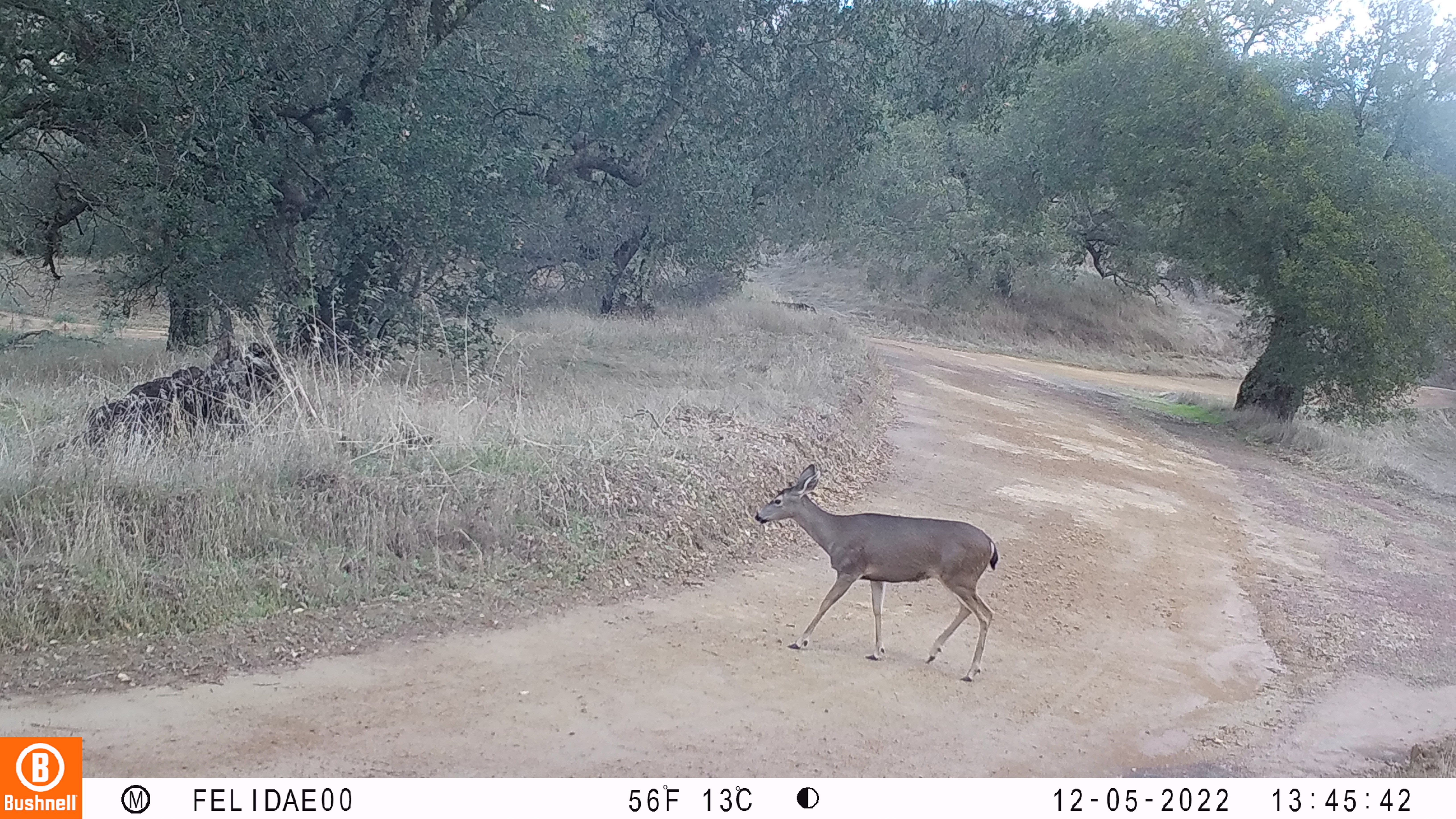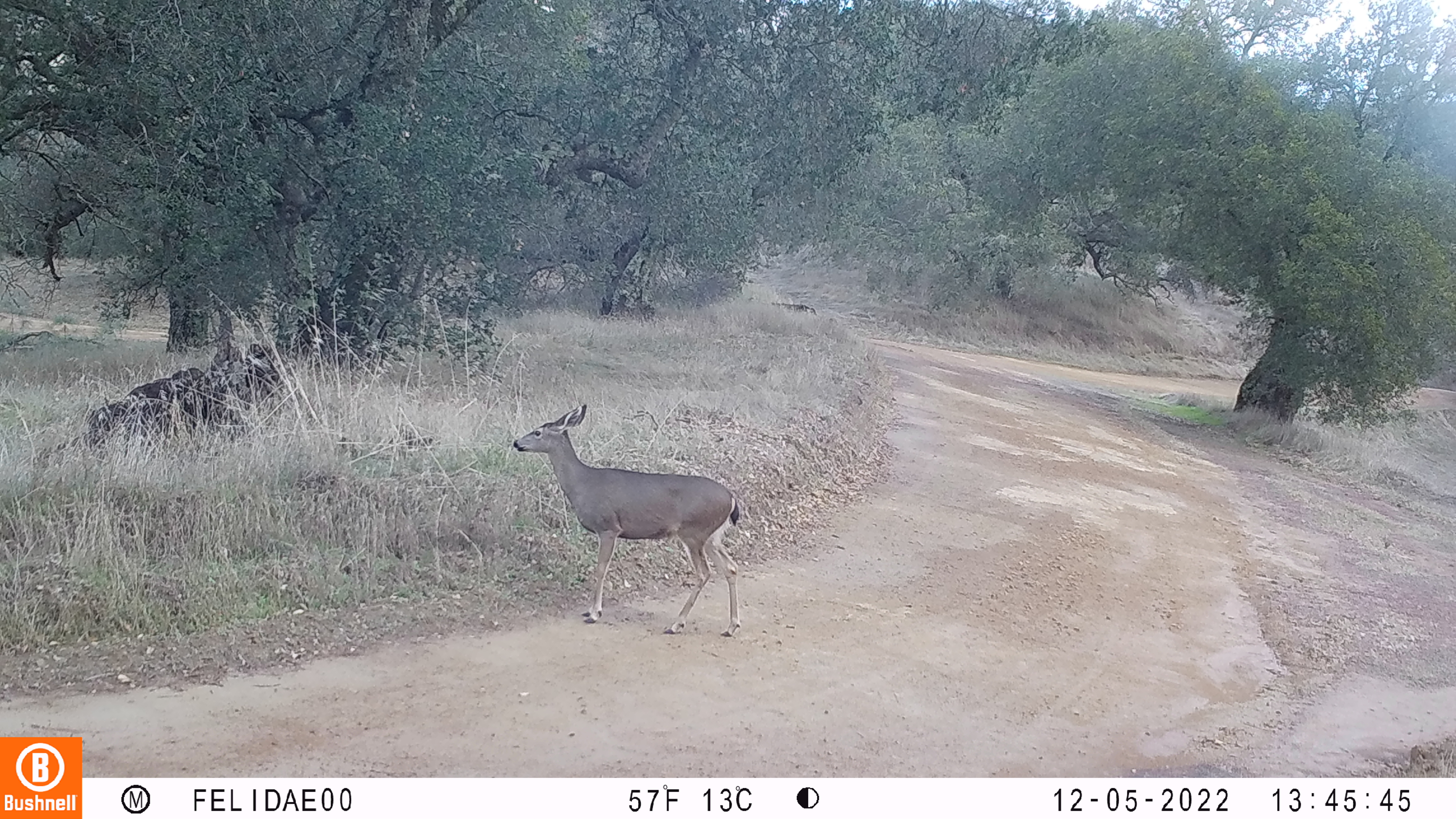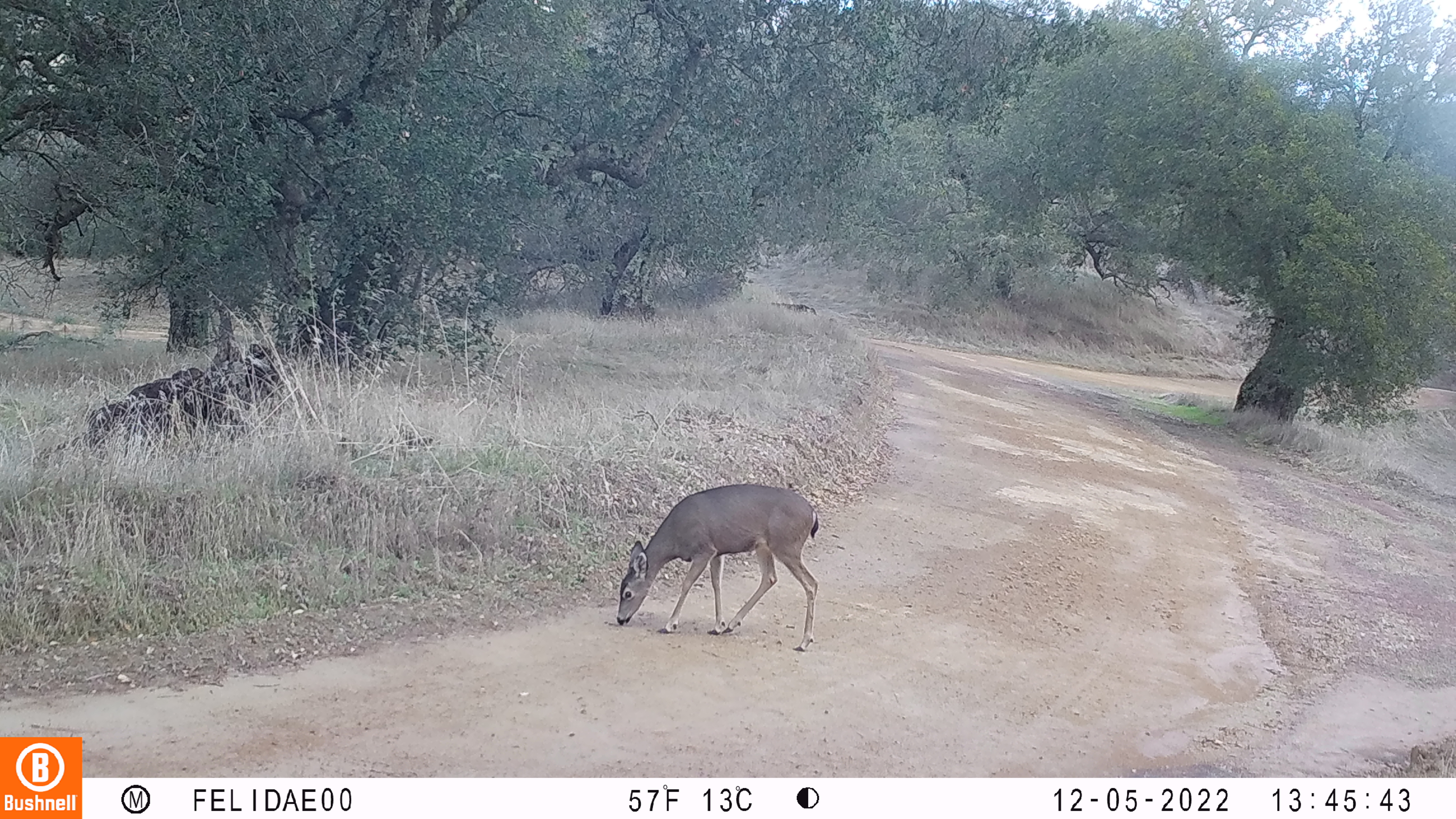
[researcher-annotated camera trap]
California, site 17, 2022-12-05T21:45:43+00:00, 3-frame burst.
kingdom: Animalia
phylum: Chordata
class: Mammalia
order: Artiodactyla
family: Cervidae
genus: Odocoileus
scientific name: Odocoileus hemionus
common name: mule deer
Mule deer (Odocoileus hemionus).